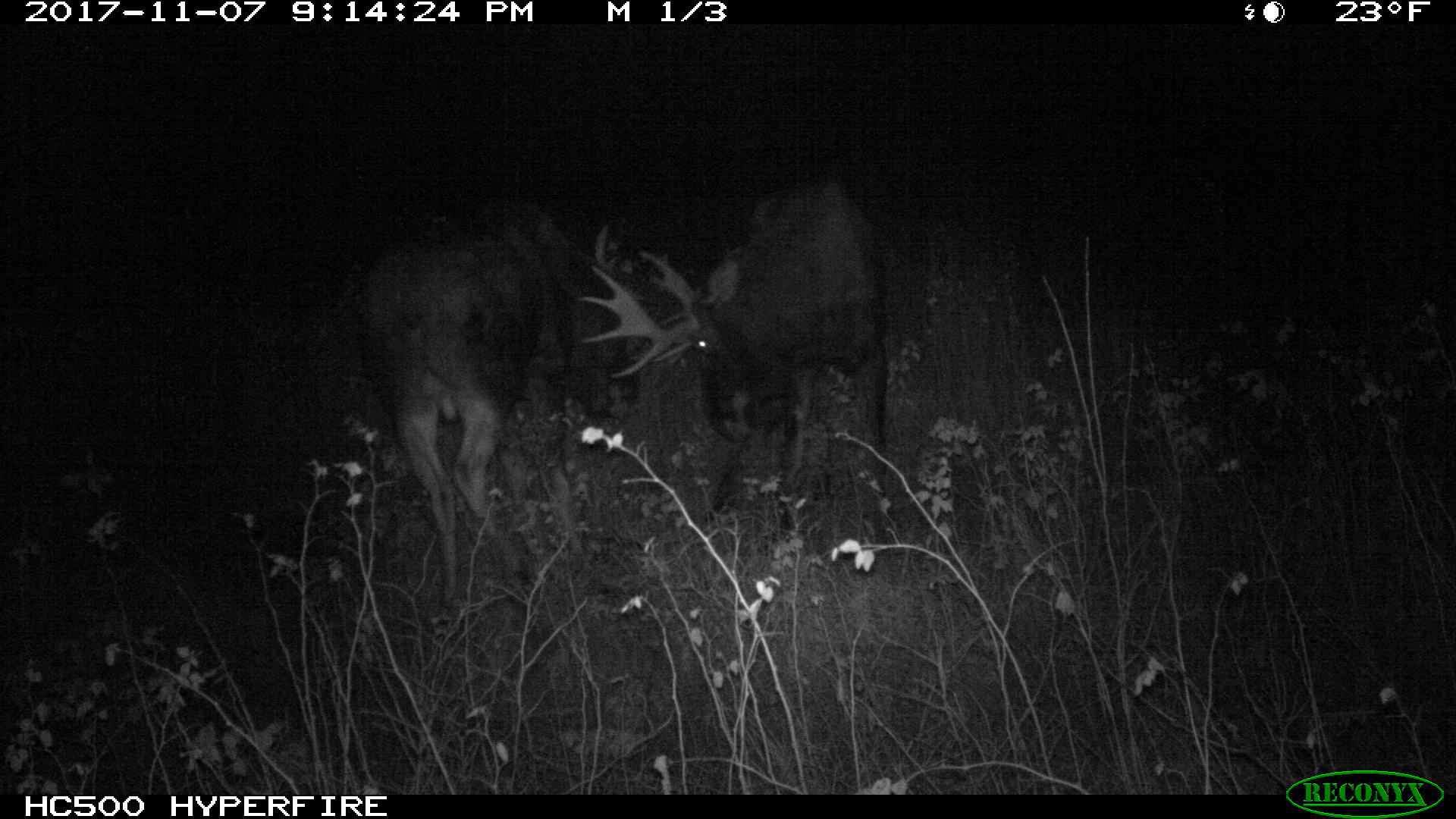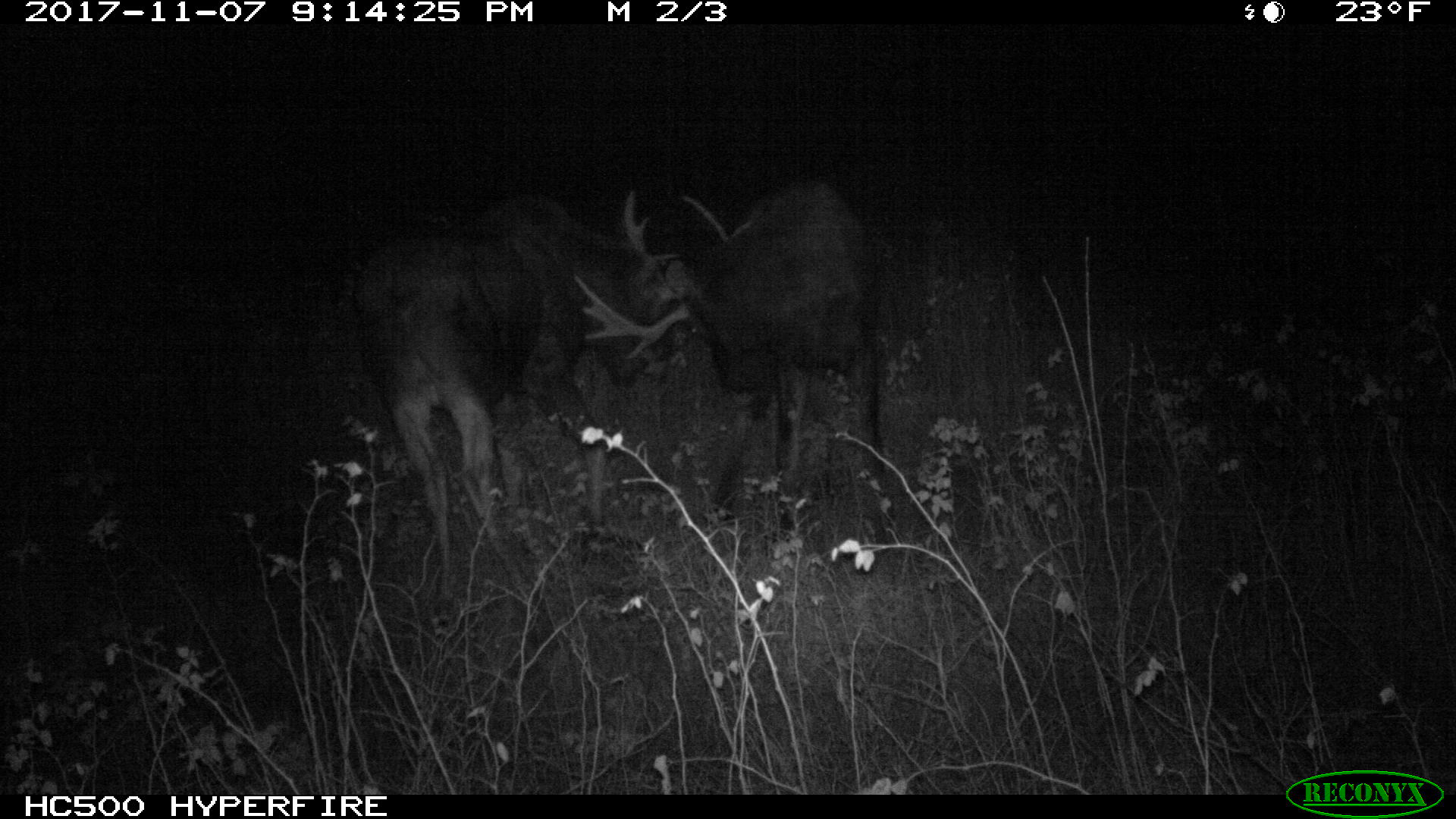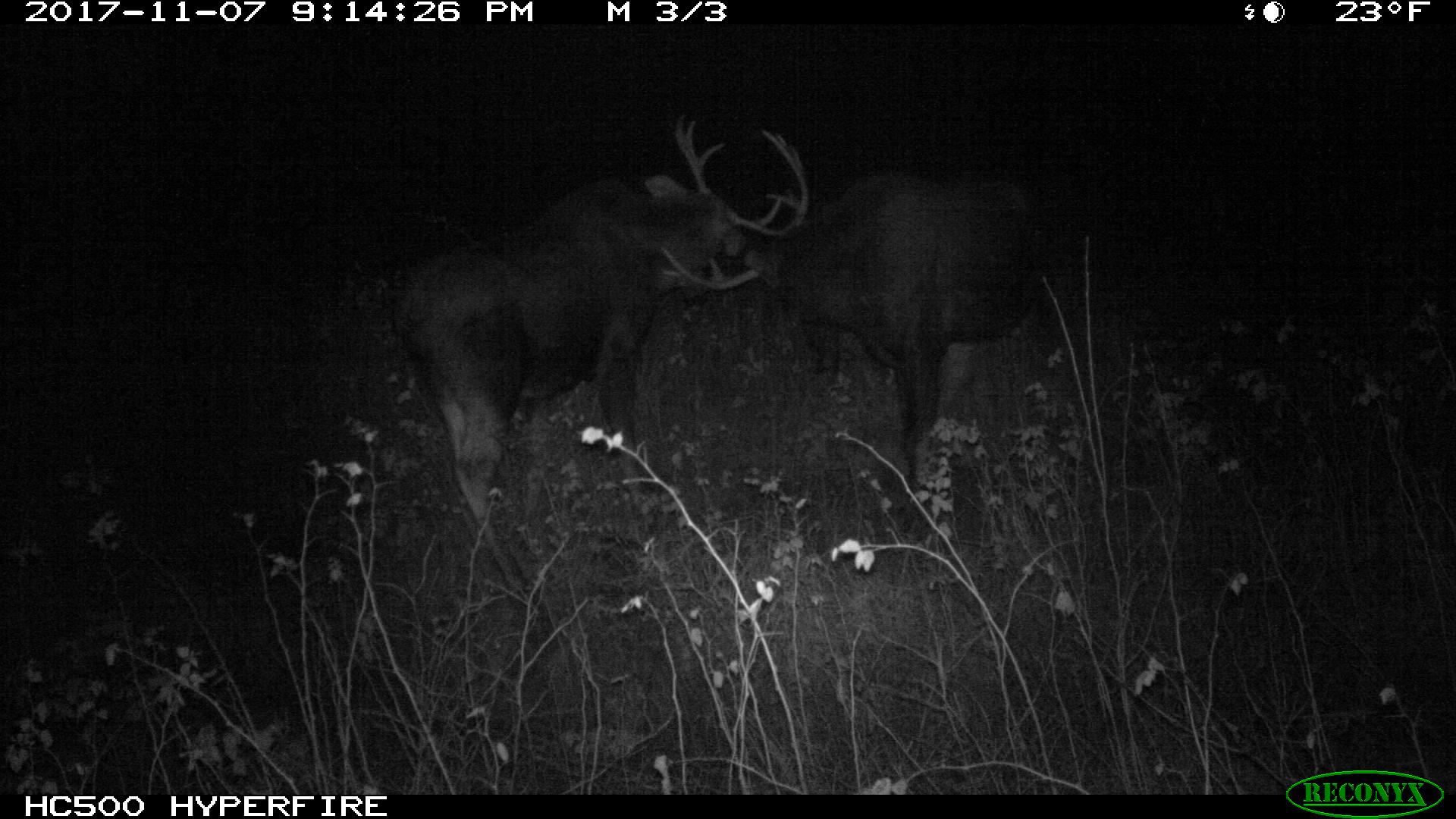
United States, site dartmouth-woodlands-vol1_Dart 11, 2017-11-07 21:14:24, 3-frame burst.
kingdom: Animalia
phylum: Chordata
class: Mammalia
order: Artiodactyla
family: Cervidae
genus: Alces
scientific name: Alces alces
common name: moose